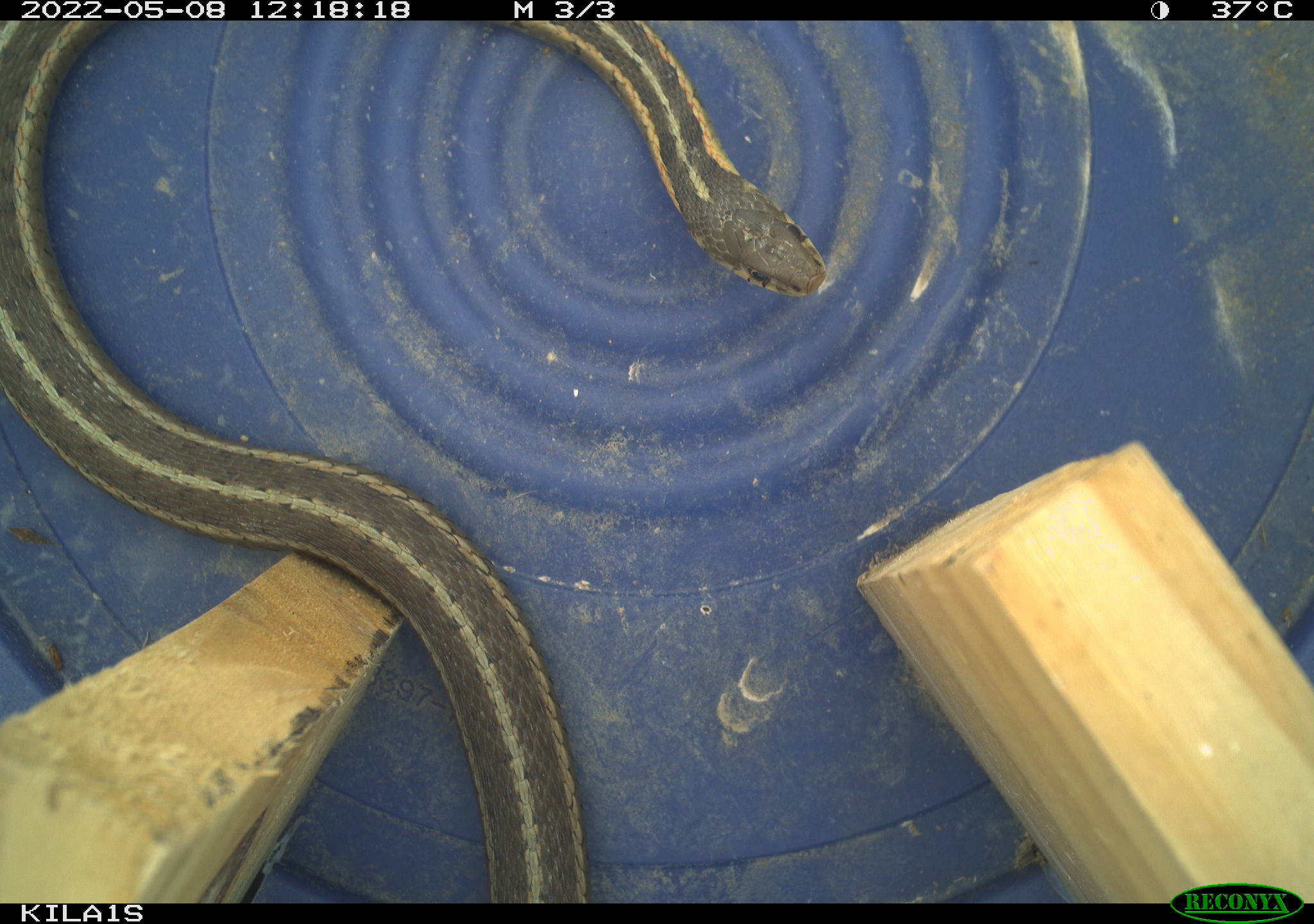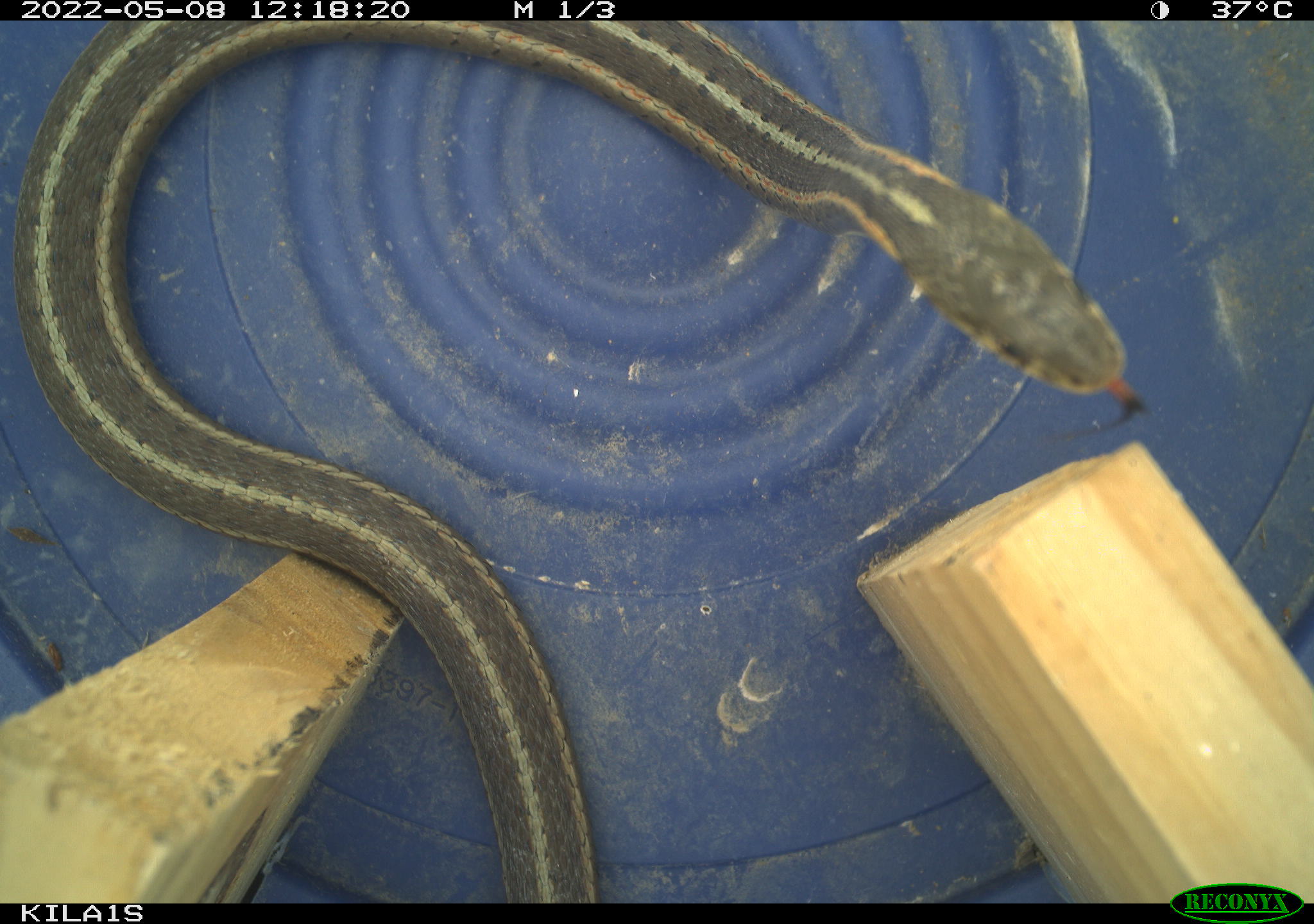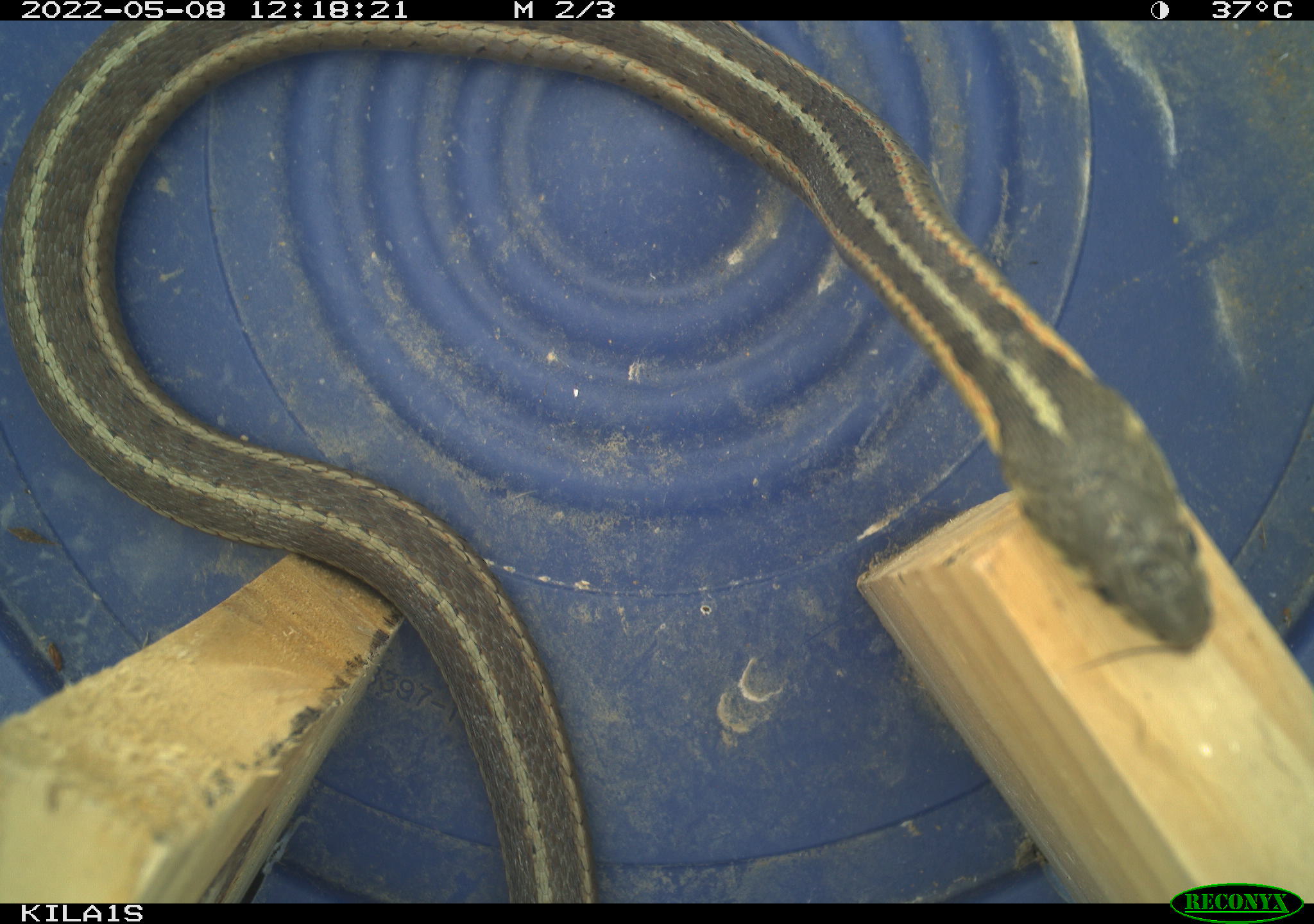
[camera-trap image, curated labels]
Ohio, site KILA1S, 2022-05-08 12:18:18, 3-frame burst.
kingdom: Animalia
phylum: Chordata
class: Reptilia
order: Squamata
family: Colubridae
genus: Thamnophis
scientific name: Thamnophis sirtalis sirtalis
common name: eastern gartersnake